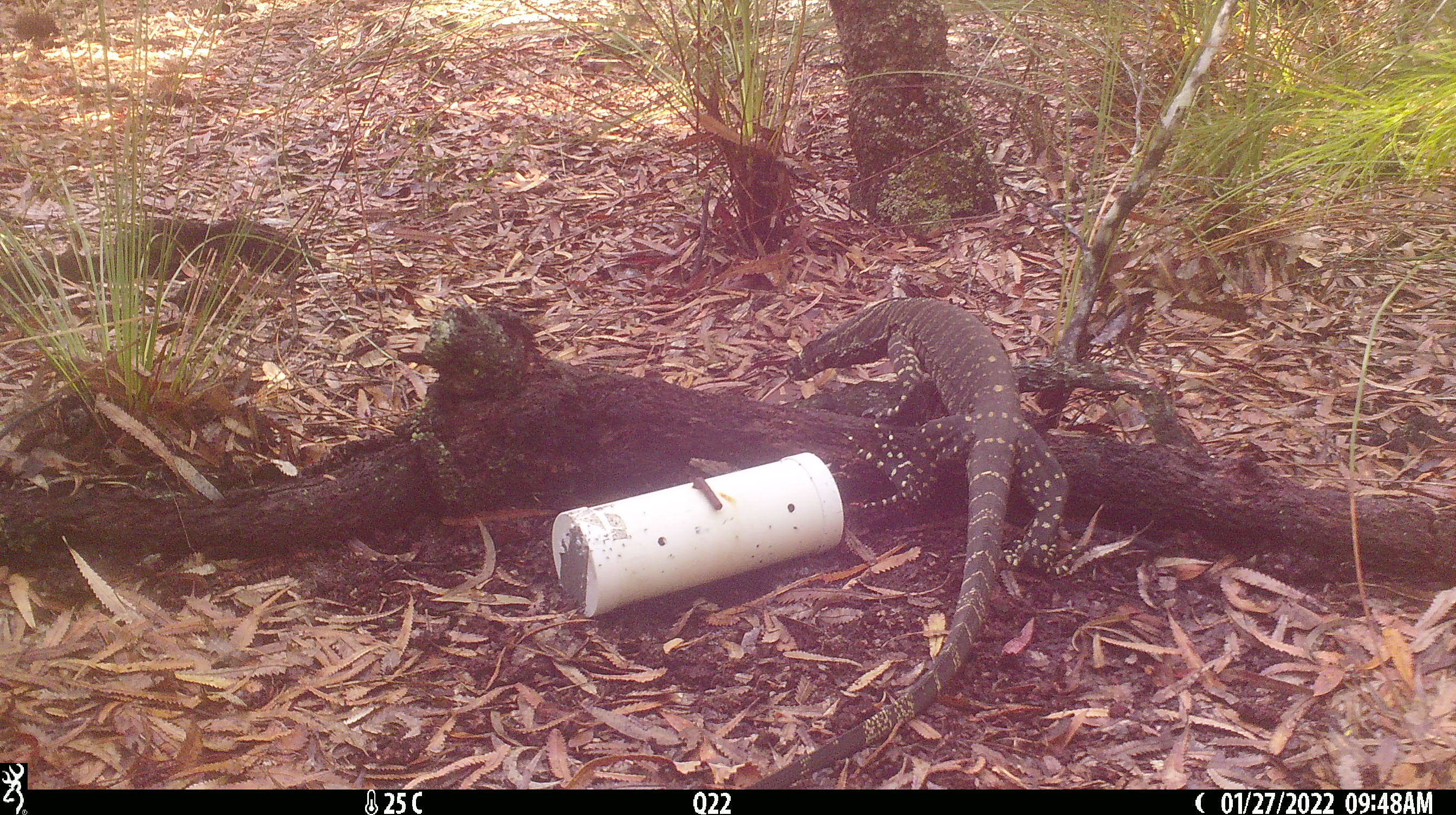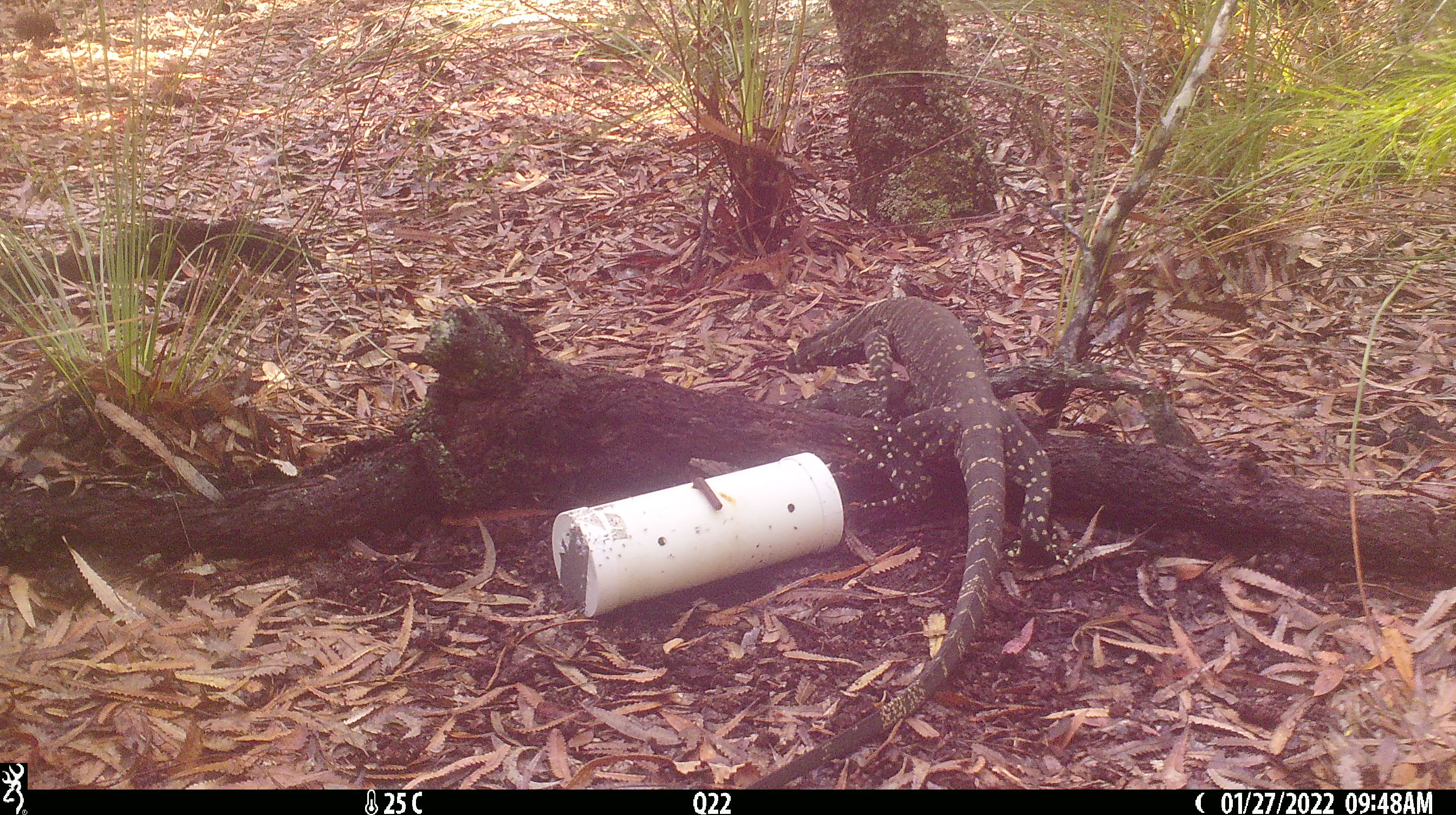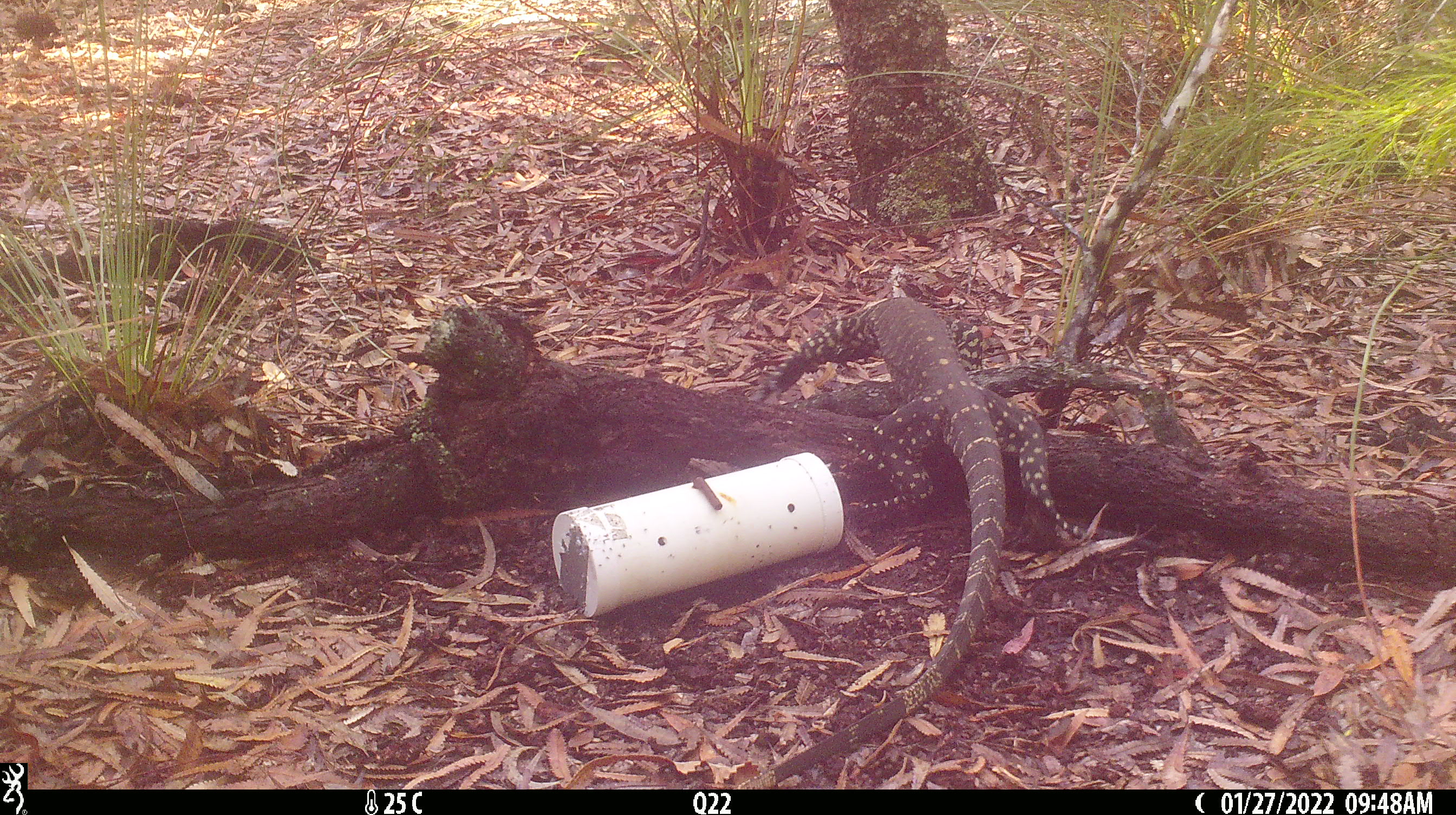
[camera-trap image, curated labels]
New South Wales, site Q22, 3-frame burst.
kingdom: Animalia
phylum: Chordata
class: Reptilia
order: Squamata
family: Varanidae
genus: Varanus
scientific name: Varanus varius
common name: lace monitor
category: goanna